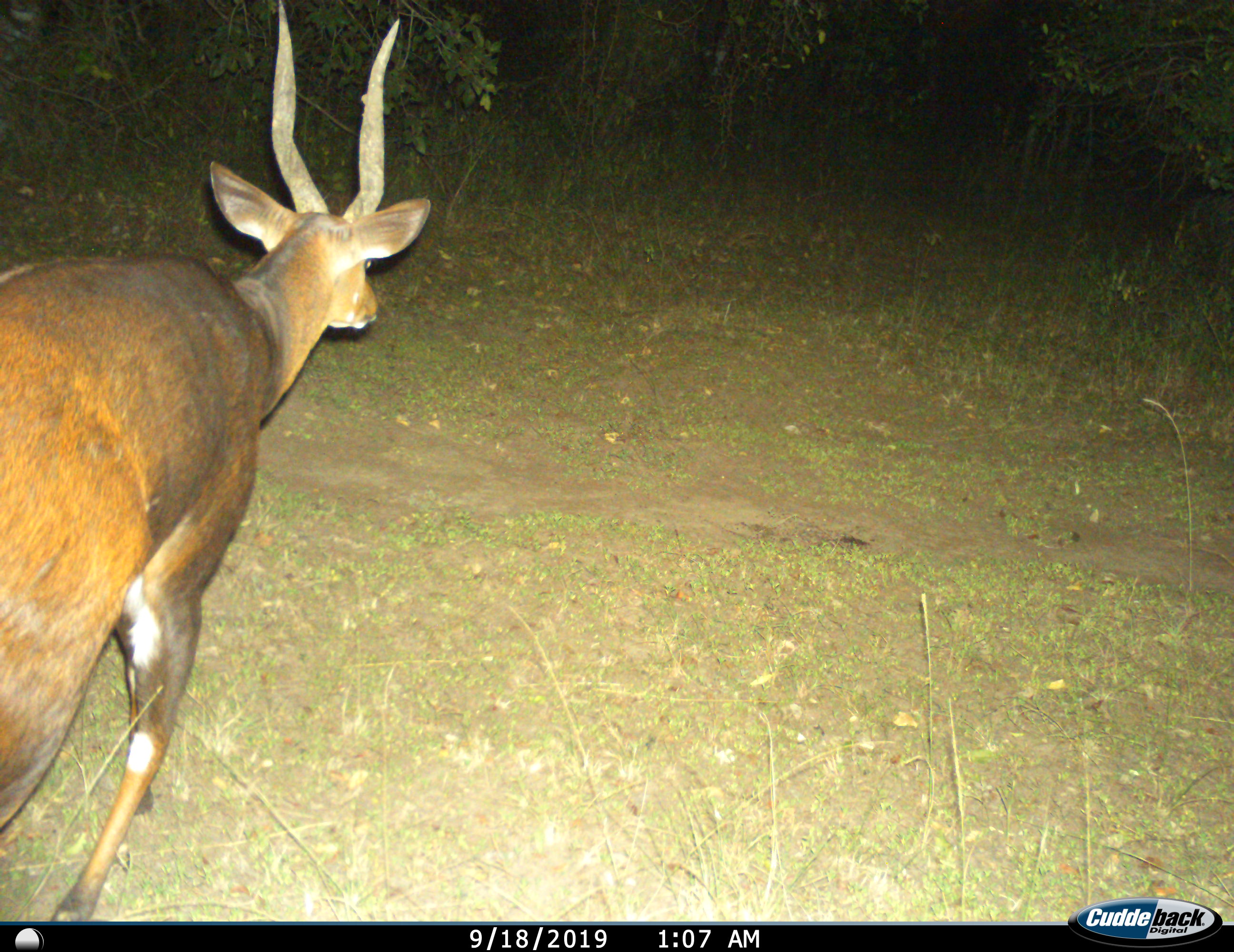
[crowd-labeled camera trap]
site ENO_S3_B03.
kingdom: Animalia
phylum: Chordata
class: Mammalia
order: Artiodactyla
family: Bovidae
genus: Tragelaphus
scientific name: Tragelaphus scriptus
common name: bushbuck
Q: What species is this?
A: Bushbuck (Tragelaphus scriptus).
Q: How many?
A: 1.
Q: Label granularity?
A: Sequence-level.